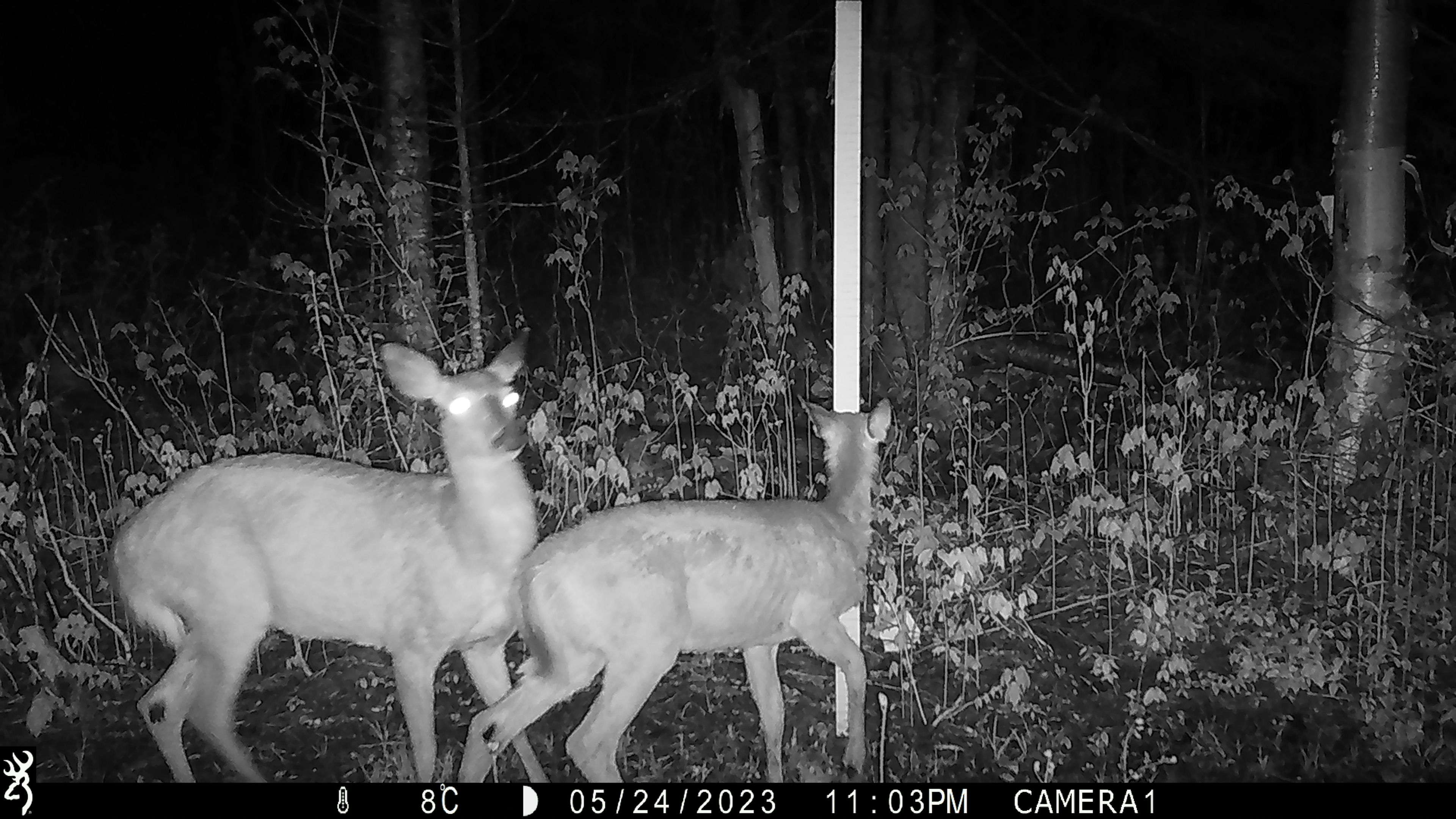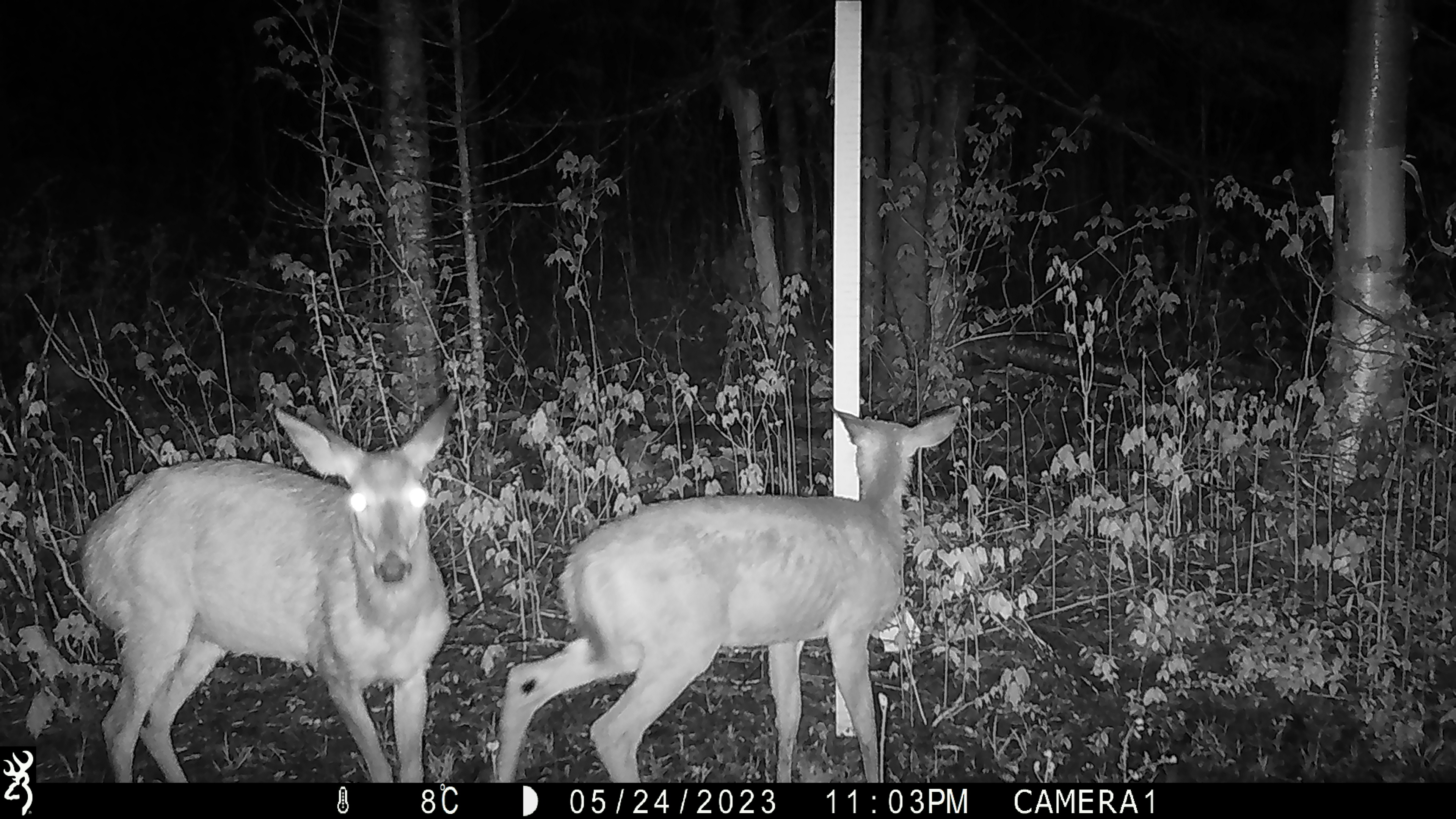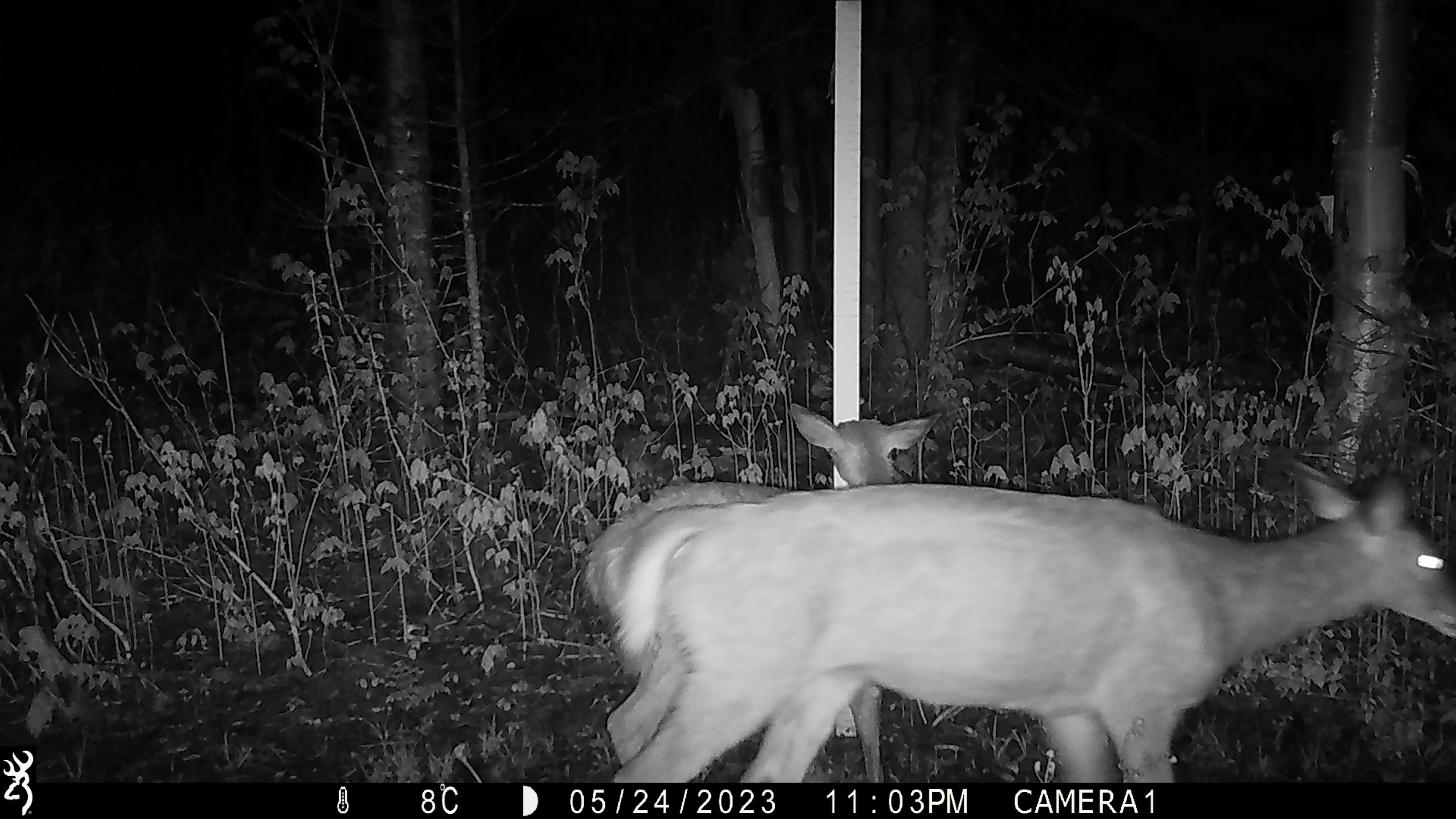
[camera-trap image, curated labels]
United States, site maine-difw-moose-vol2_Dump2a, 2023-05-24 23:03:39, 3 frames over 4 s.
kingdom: Animalia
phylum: Chordata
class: Mammalia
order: Artiodactyla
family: Cervidae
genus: Odocoileus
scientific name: Odocoileus virginianus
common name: white-tailed deer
White-tailed deer (Odocoileus virginianus).